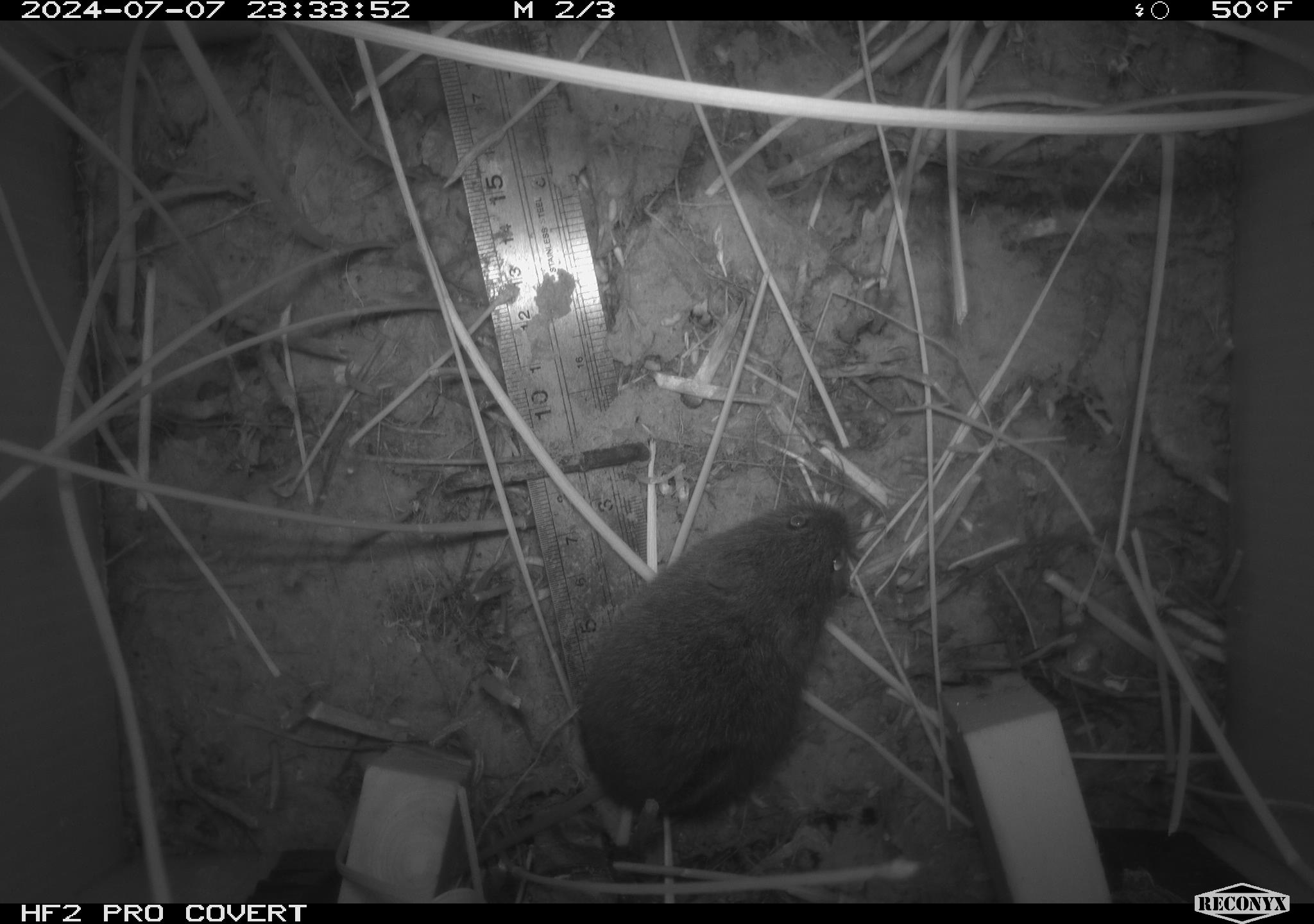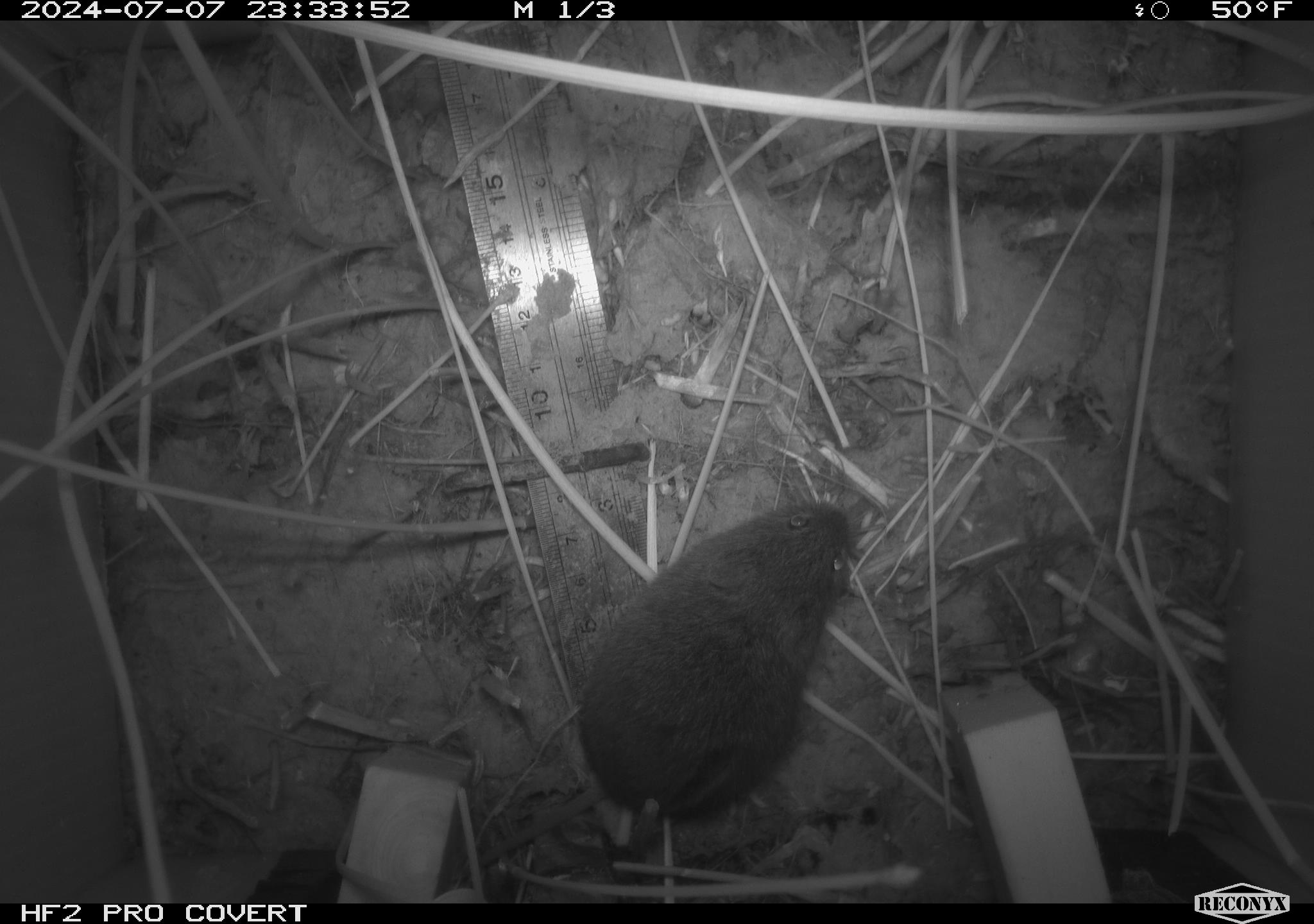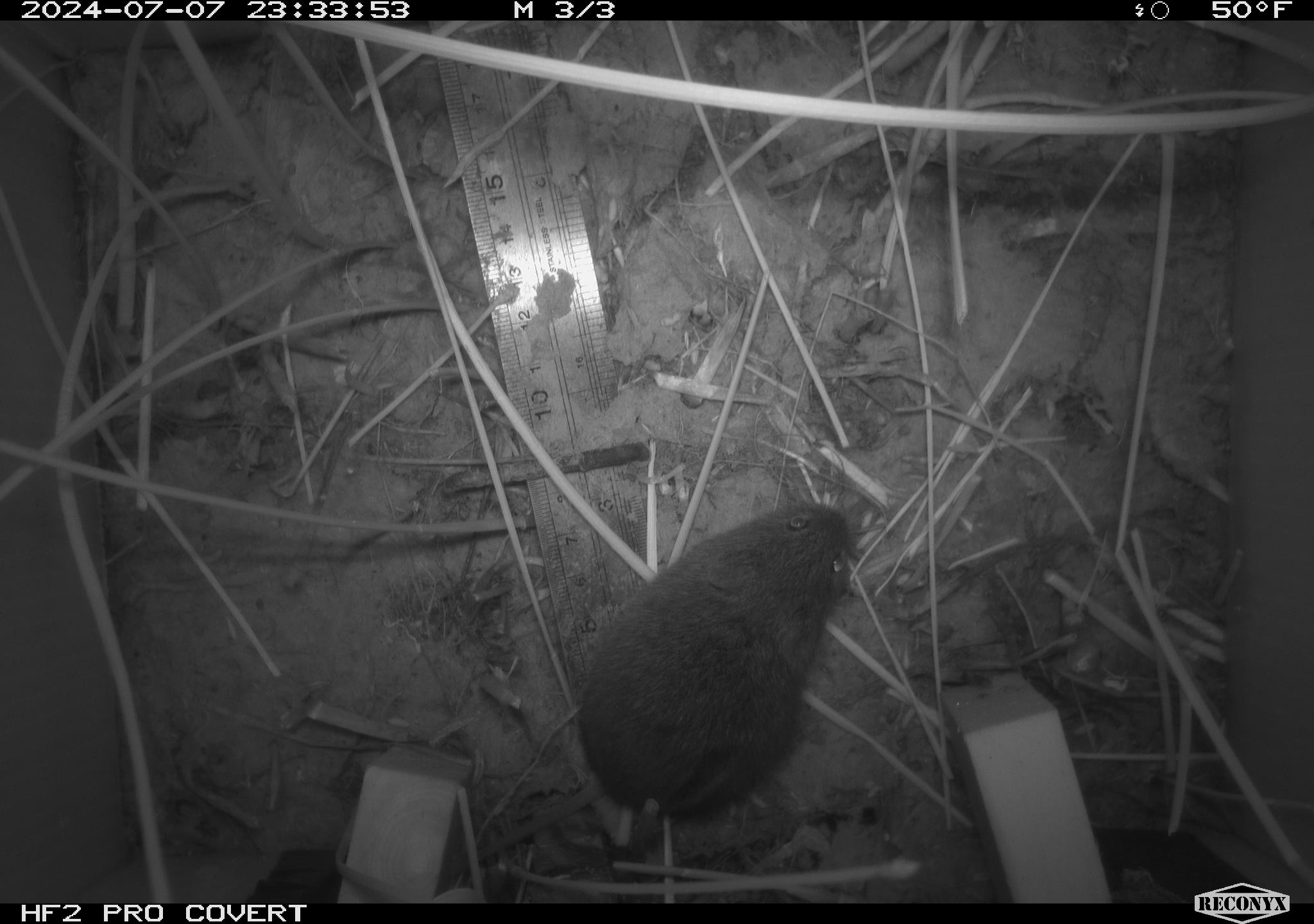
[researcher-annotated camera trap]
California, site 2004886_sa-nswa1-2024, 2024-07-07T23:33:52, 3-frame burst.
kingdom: Animalia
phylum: Chordata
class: Mammalia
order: Rodentia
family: Cricetidae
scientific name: Arvicolinae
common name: voles, lemmings, and muskrats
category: arvicolinae subfamily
Arvicolinae subfamily (voles, lemmings, and muskrats) (Arvicolinae).